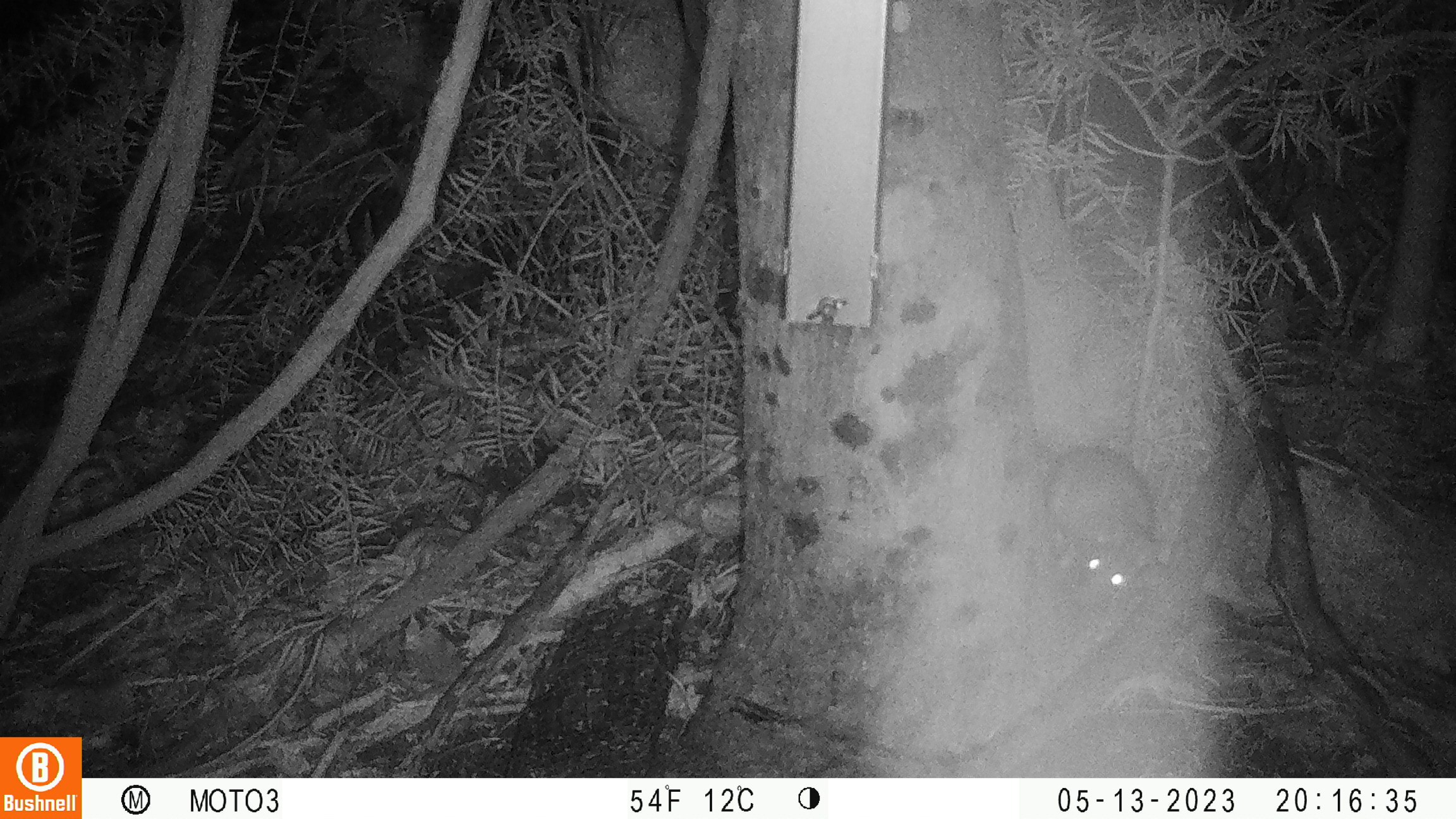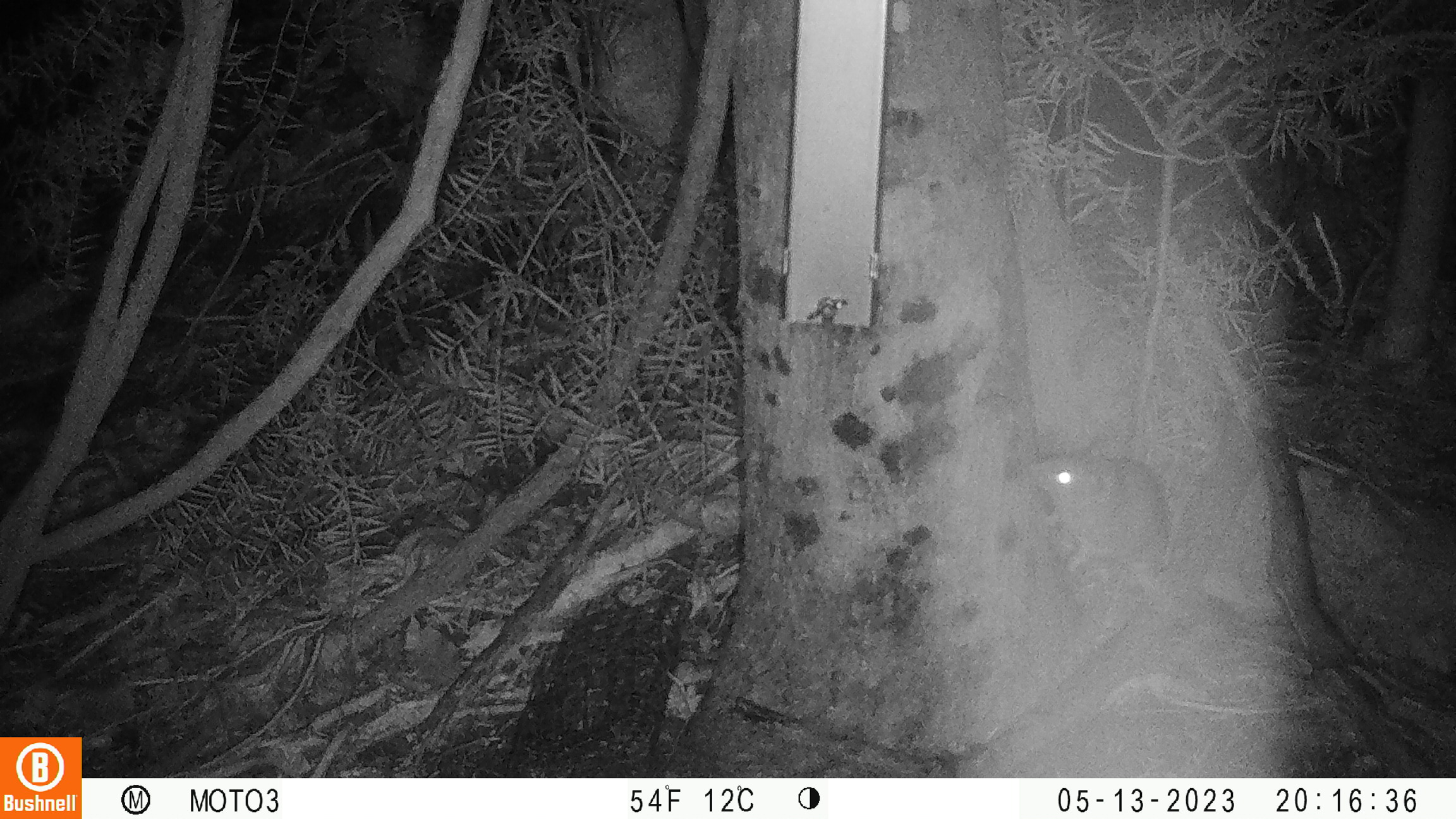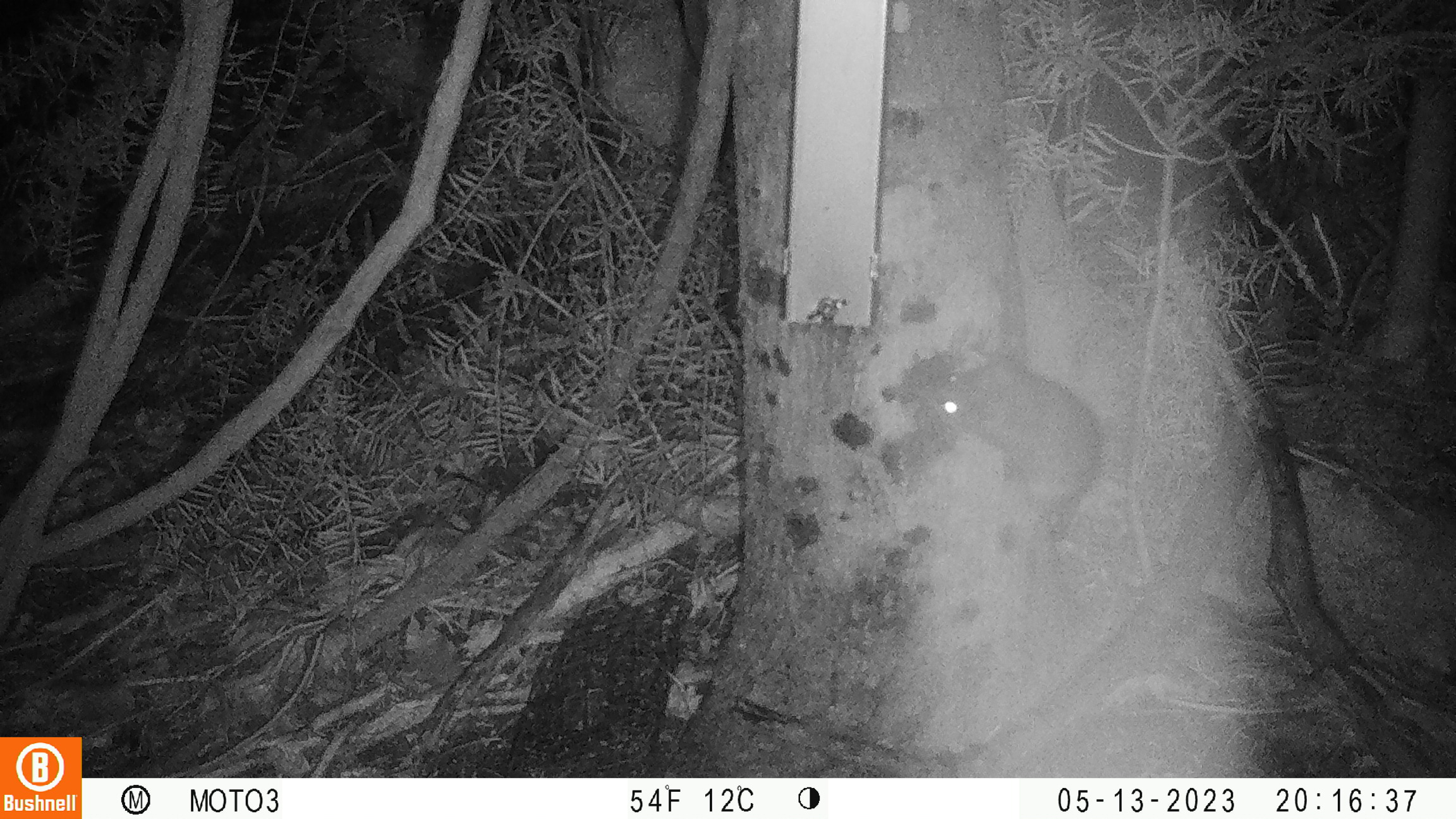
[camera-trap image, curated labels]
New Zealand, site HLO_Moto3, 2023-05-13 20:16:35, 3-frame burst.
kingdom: Animalia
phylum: Chordata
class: Mammalia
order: Rodentia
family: Muridae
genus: Rattus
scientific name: Rattus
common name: rat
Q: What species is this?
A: Rat (Rattus).